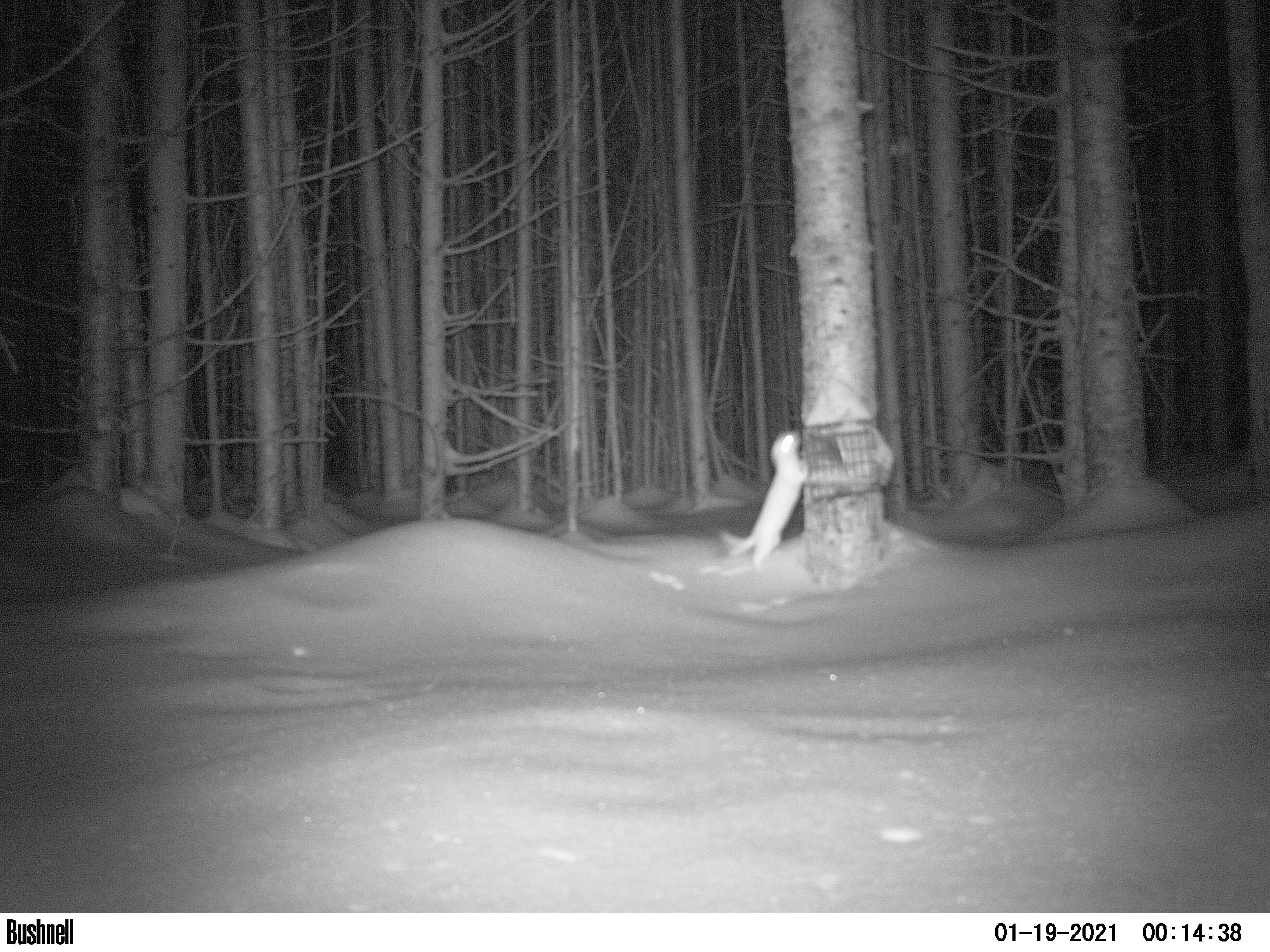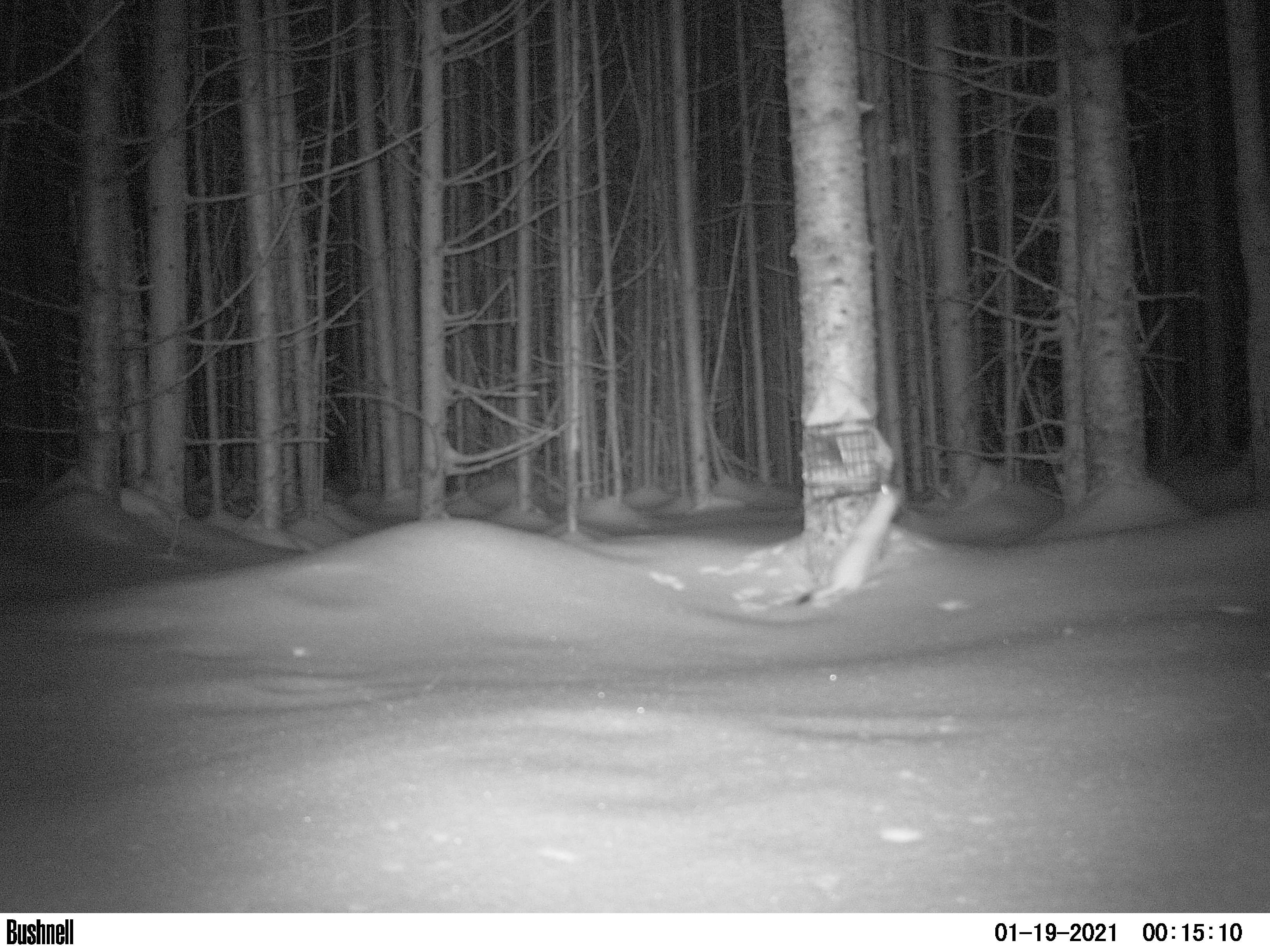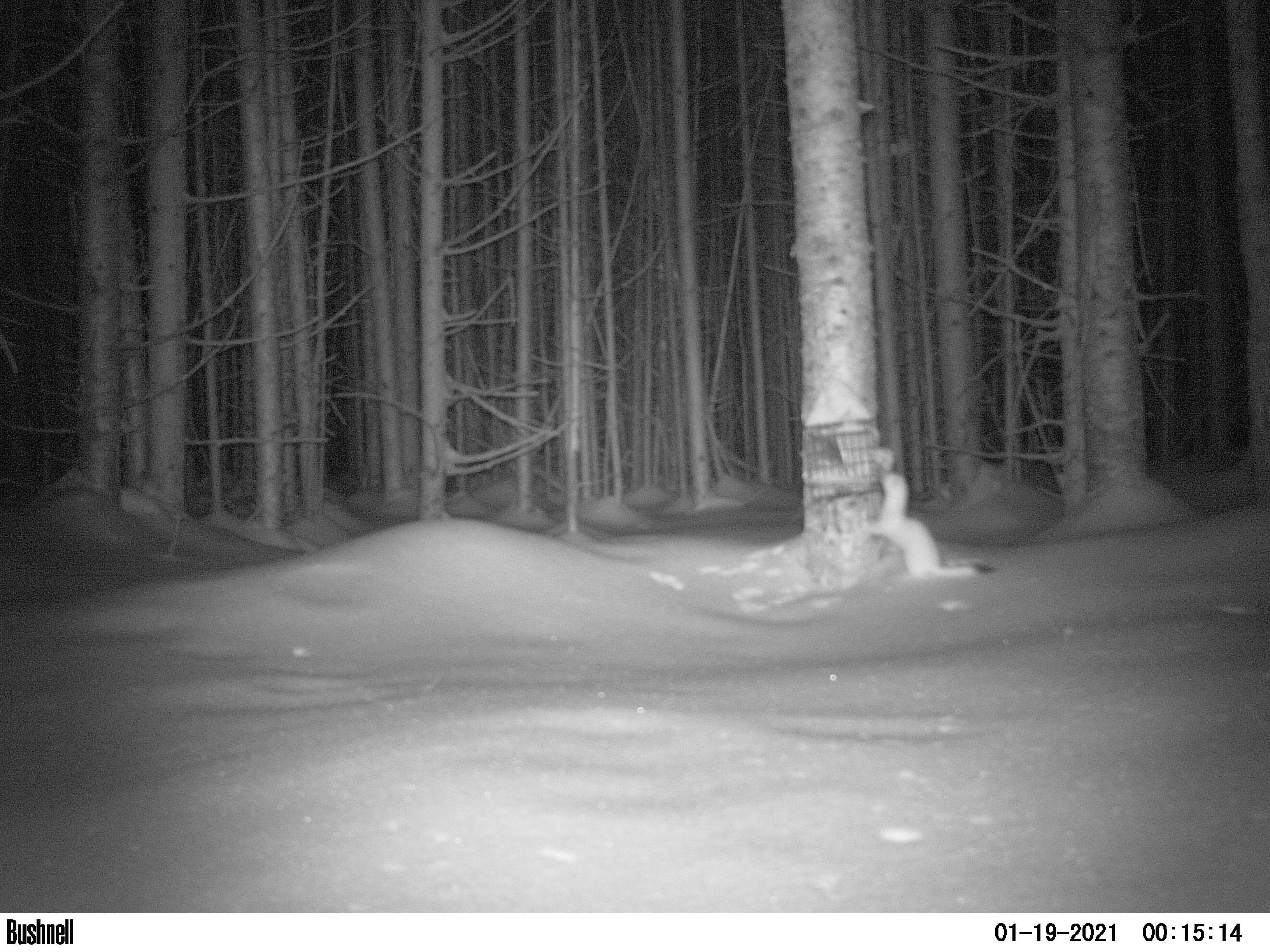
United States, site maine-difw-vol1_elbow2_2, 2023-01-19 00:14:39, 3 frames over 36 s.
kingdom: Animalia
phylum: Chordata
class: Mammalia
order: Carnivora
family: Mustelidae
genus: Mustela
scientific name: Mustela richardsonii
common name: short-tailed weasel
Short-tailed weasel (Mustela richardsonii).